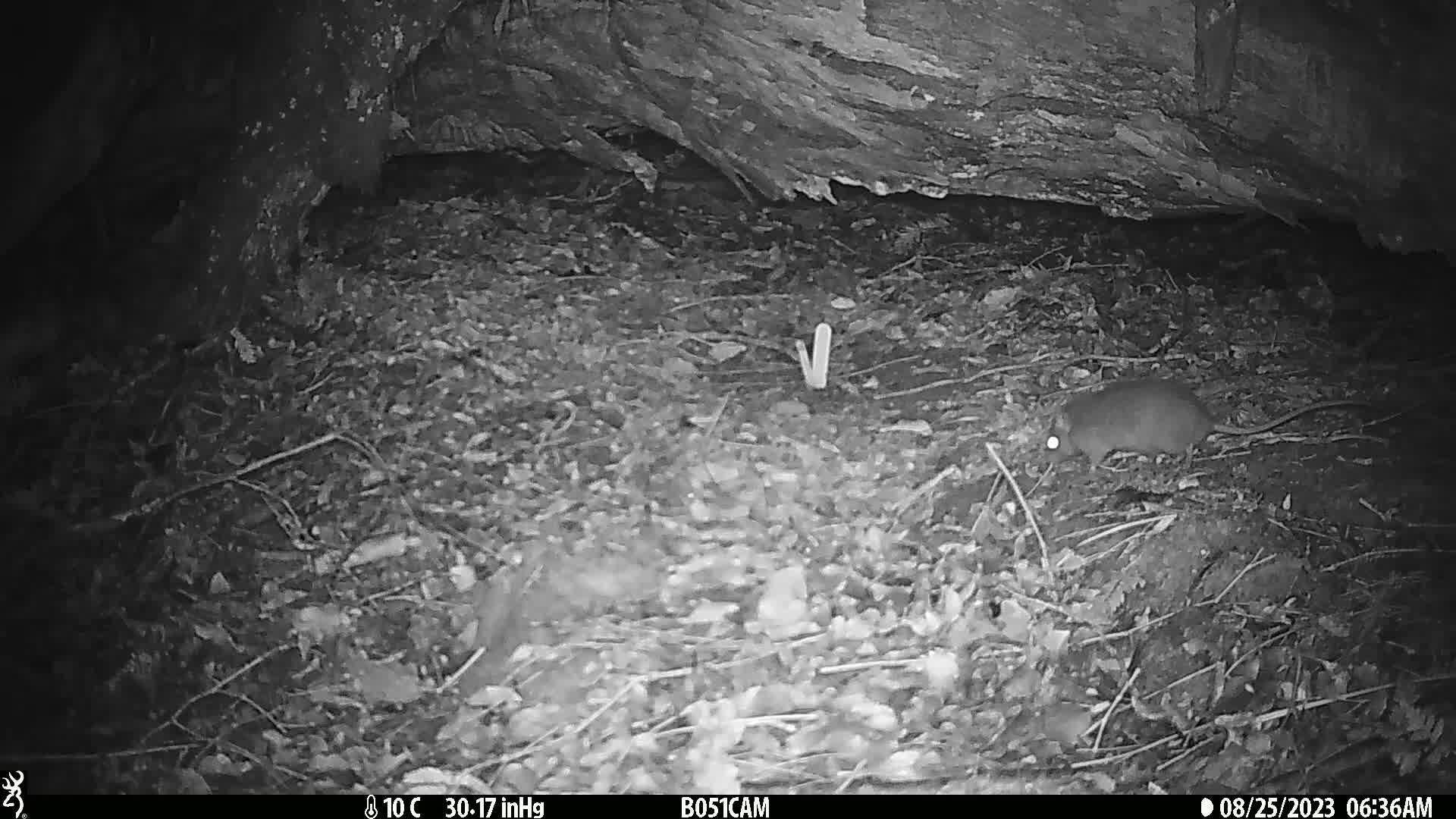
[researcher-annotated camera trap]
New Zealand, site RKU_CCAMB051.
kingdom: Animalia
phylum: Chordata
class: Mammalia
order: Rodentia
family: Muridae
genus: Rattus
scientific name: Rattus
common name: rat